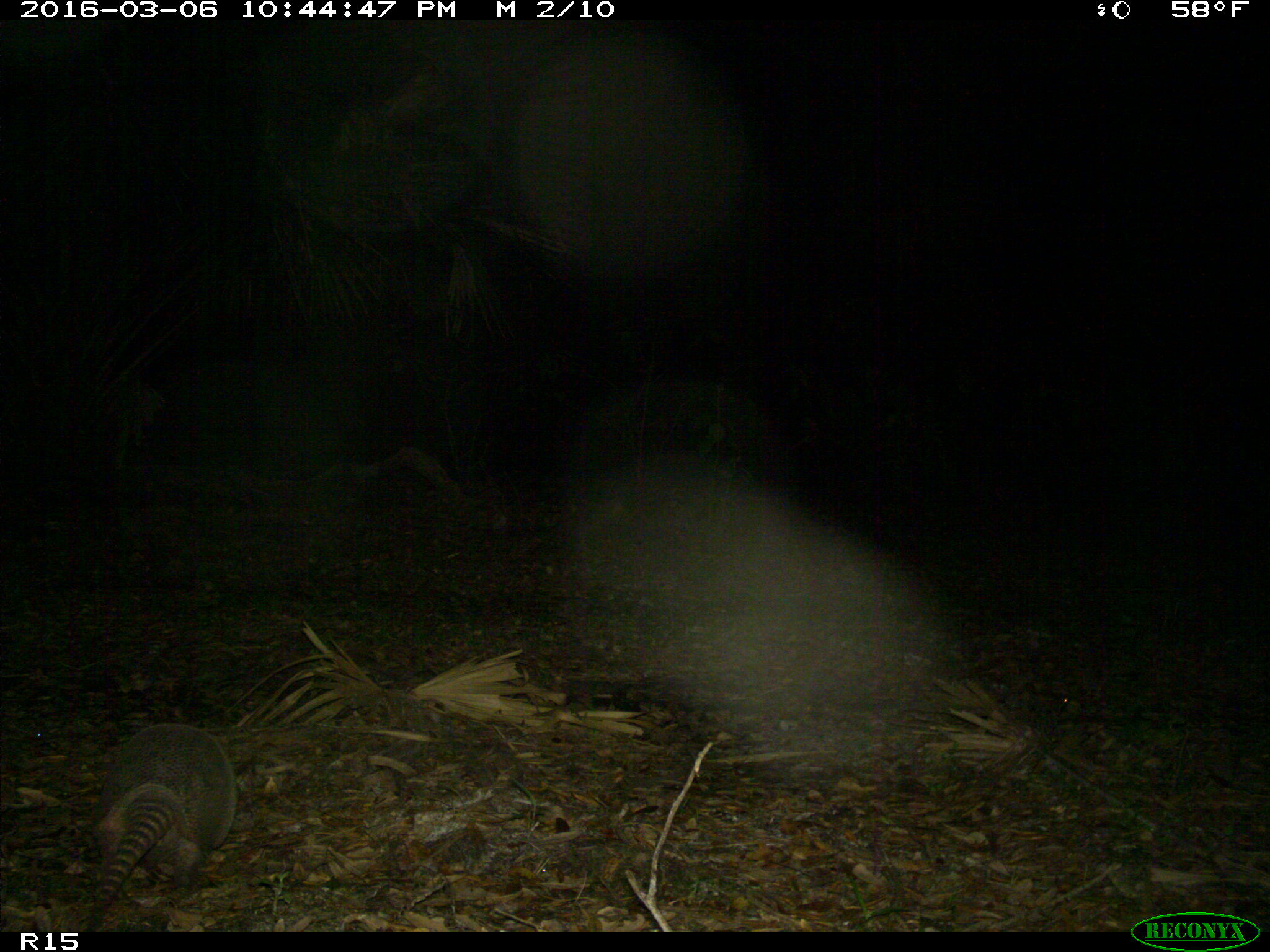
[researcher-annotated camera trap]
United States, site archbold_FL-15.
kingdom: Animalia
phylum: Chordata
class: Mammalia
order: Cingulata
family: Dasypodidae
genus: Dasypus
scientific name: Dasypus novemcinctus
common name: nine-banded armadillo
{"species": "Dasypus novemcinctus (nine-banded armadillo)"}